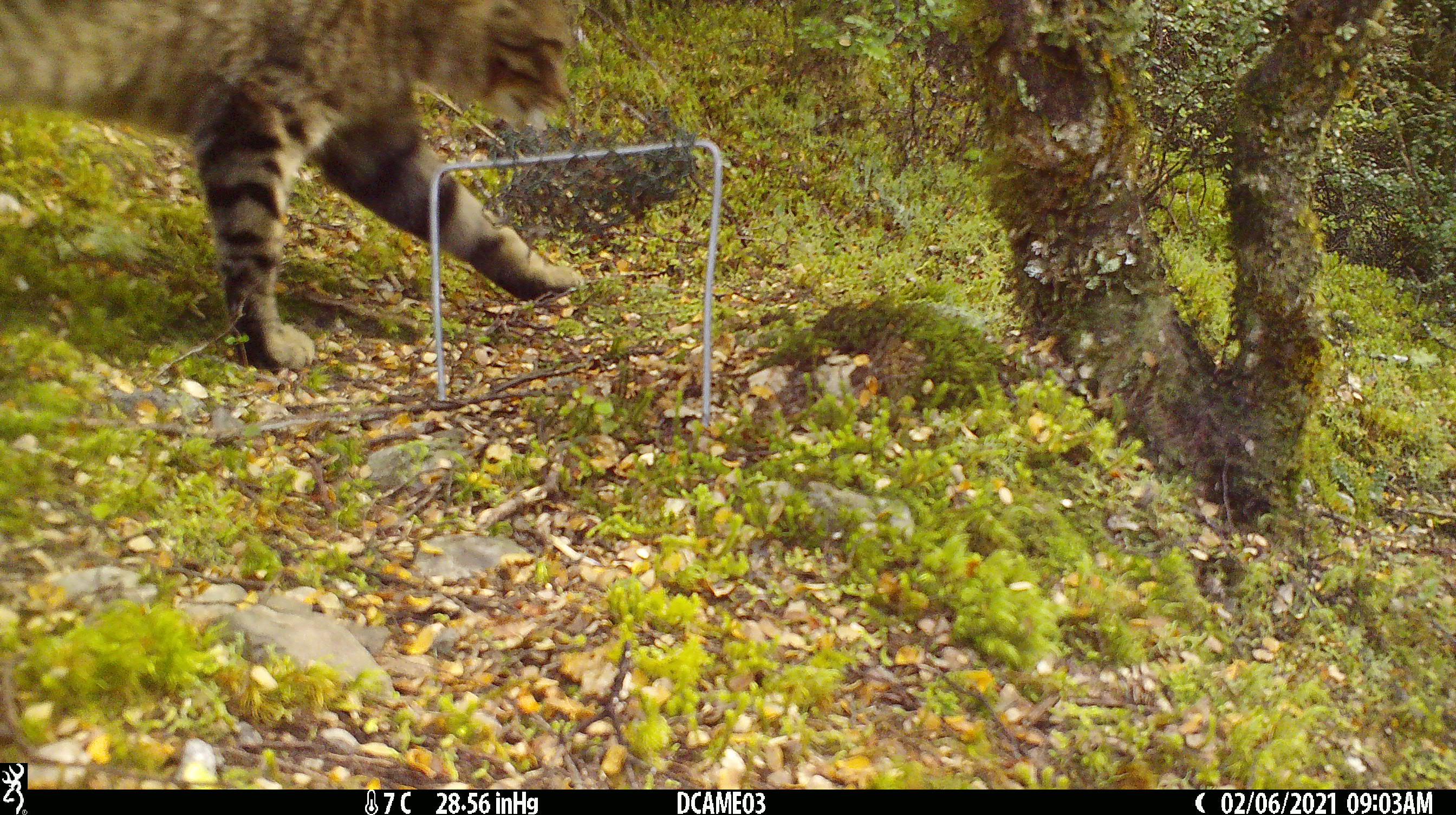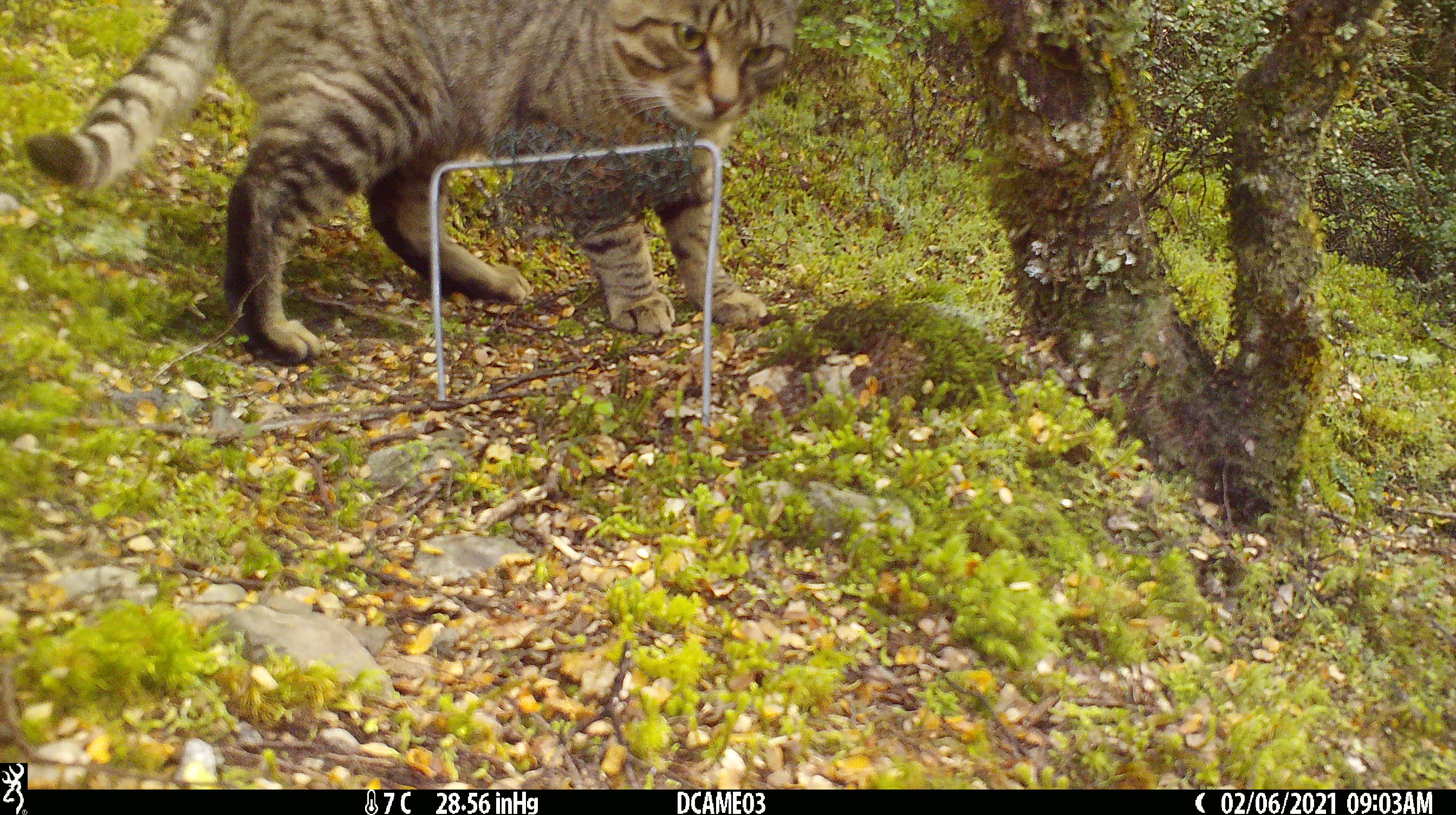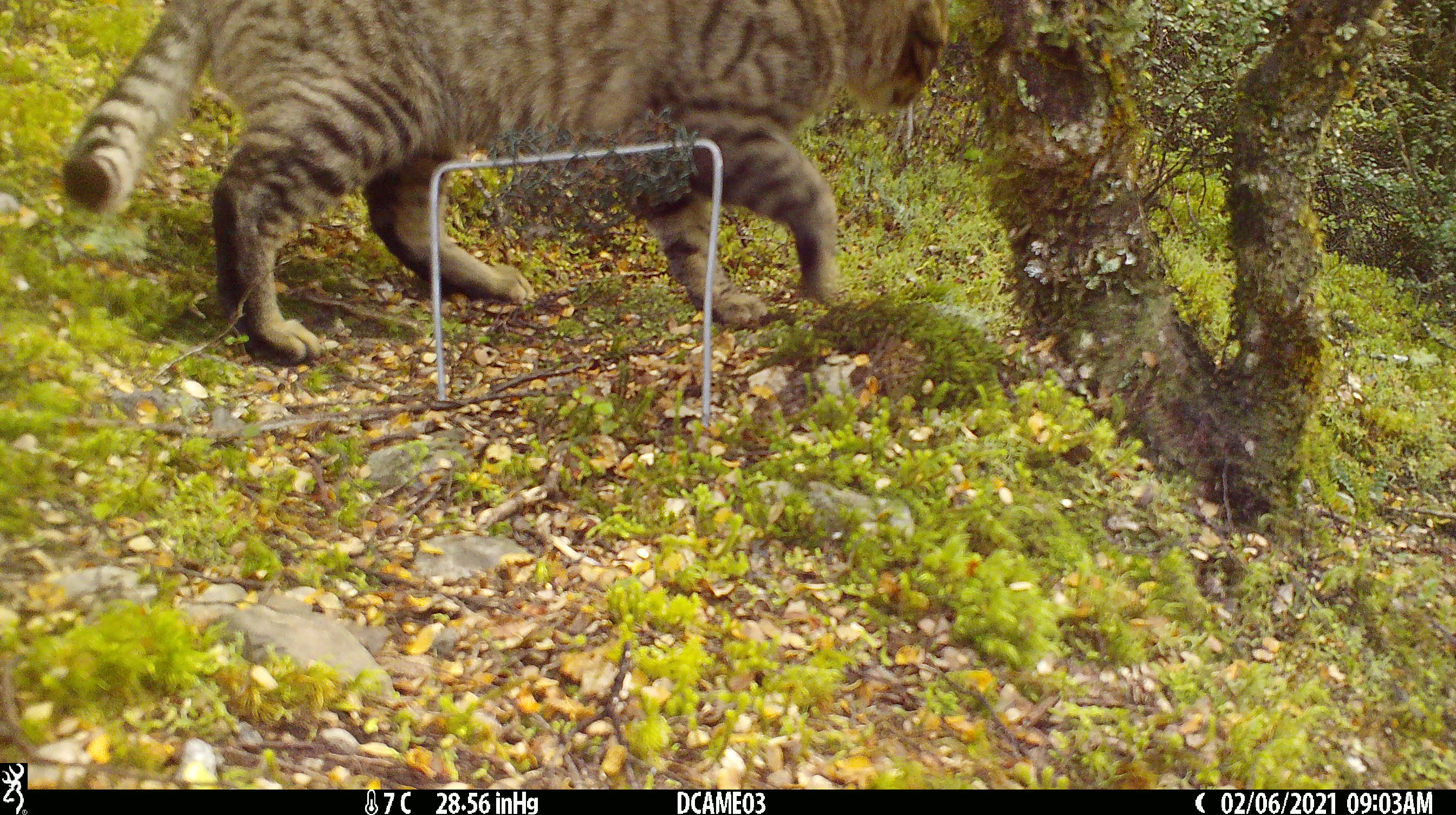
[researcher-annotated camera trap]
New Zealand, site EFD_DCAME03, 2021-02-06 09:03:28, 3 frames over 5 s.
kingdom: Animalia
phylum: Chordata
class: Mammalia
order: Carnivora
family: Felidae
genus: Felis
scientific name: Felis catus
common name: domestic cat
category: cat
Cat (domestic cat) (Felis catus).